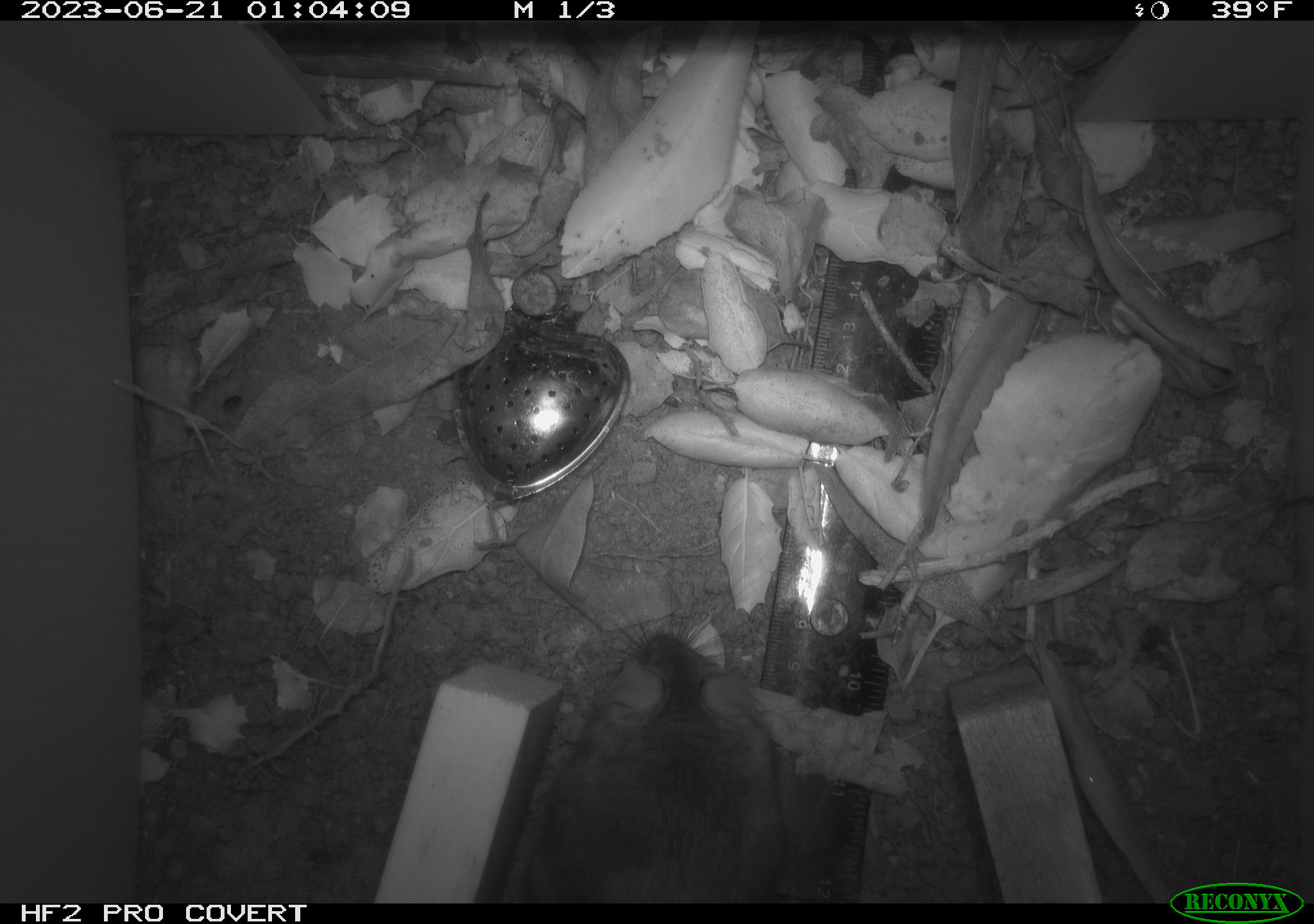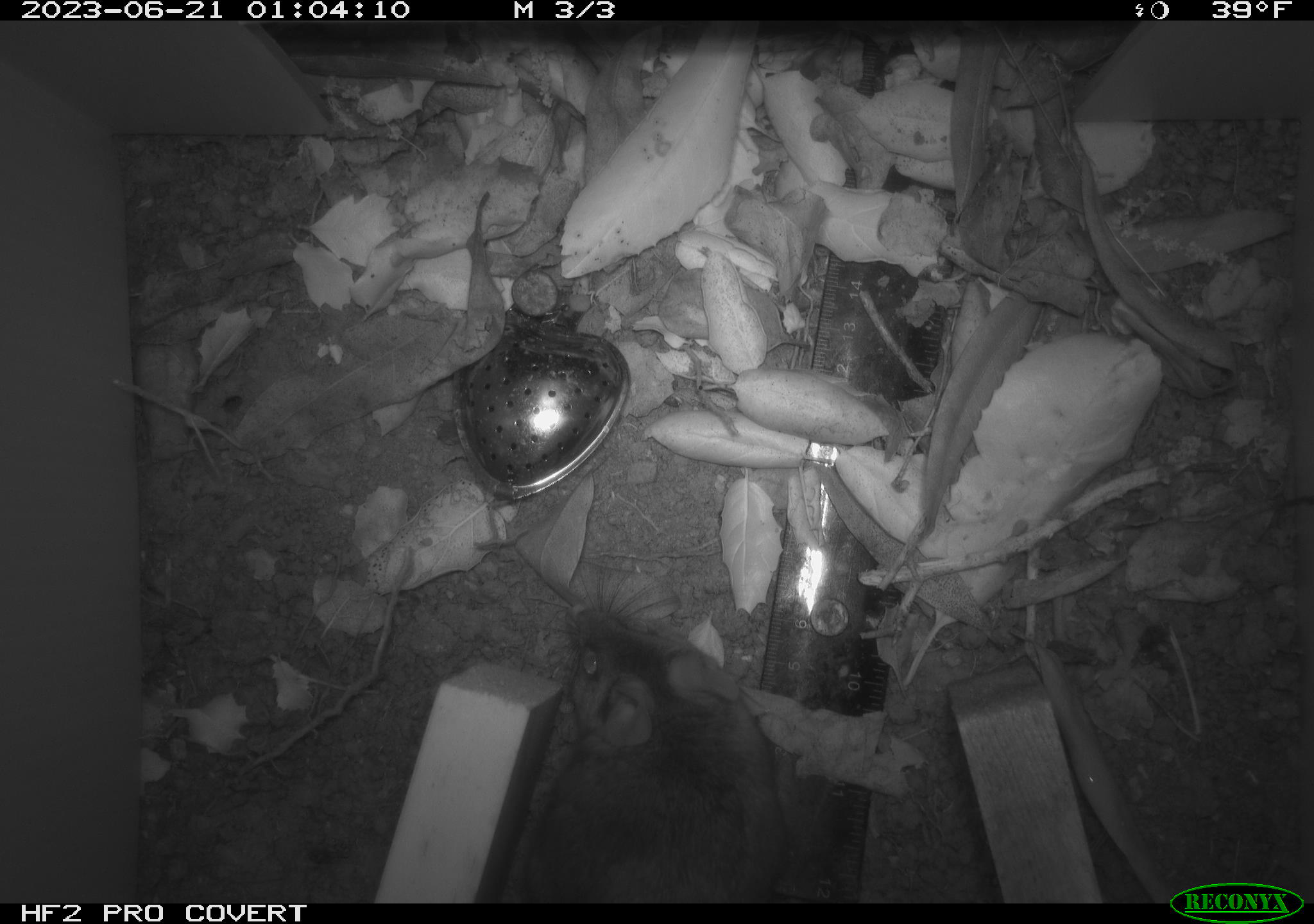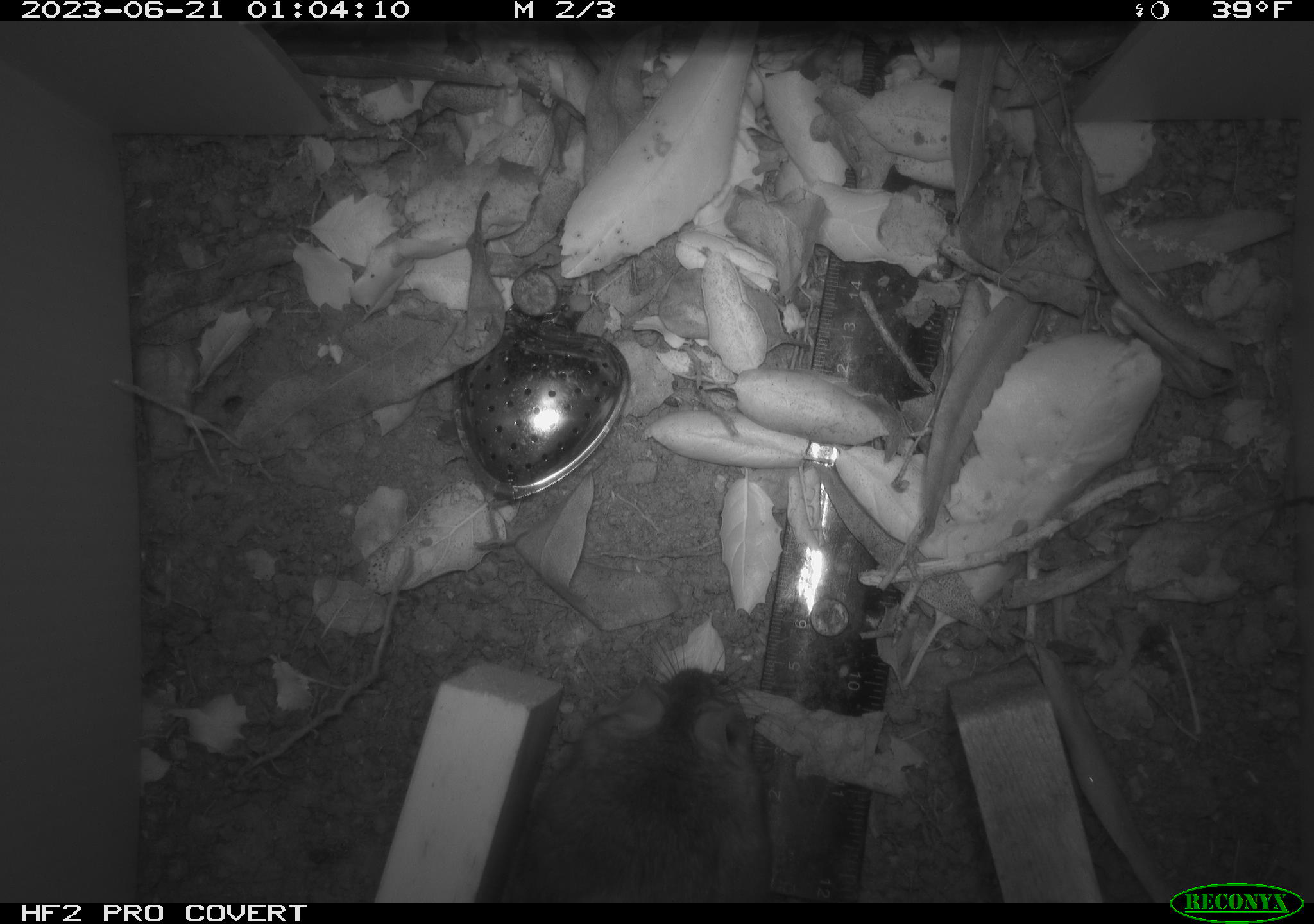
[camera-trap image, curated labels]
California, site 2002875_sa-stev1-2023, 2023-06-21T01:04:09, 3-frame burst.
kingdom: Animalia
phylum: Chordata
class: Mammalia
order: Rodentia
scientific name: Rodentia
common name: mouse species